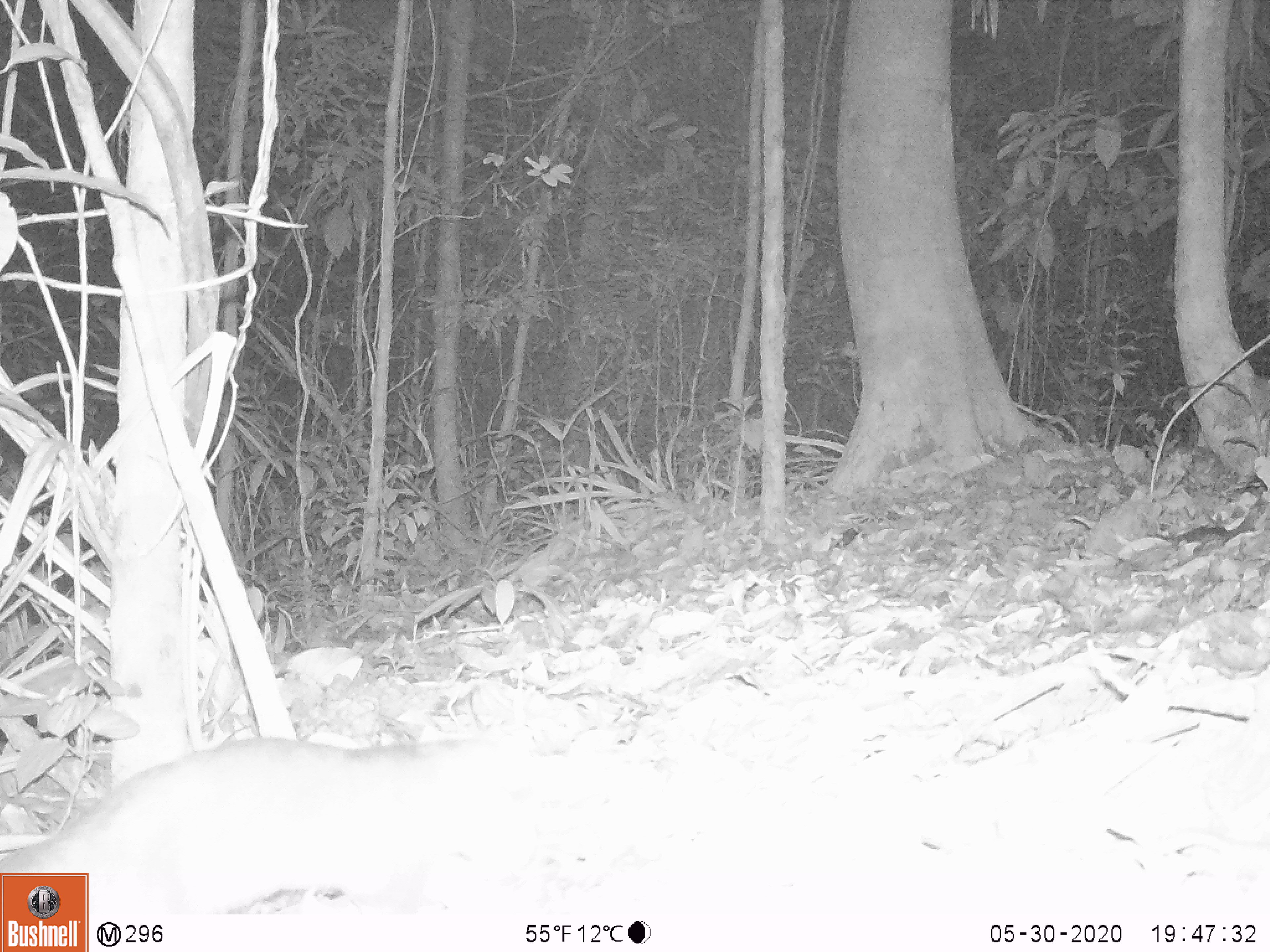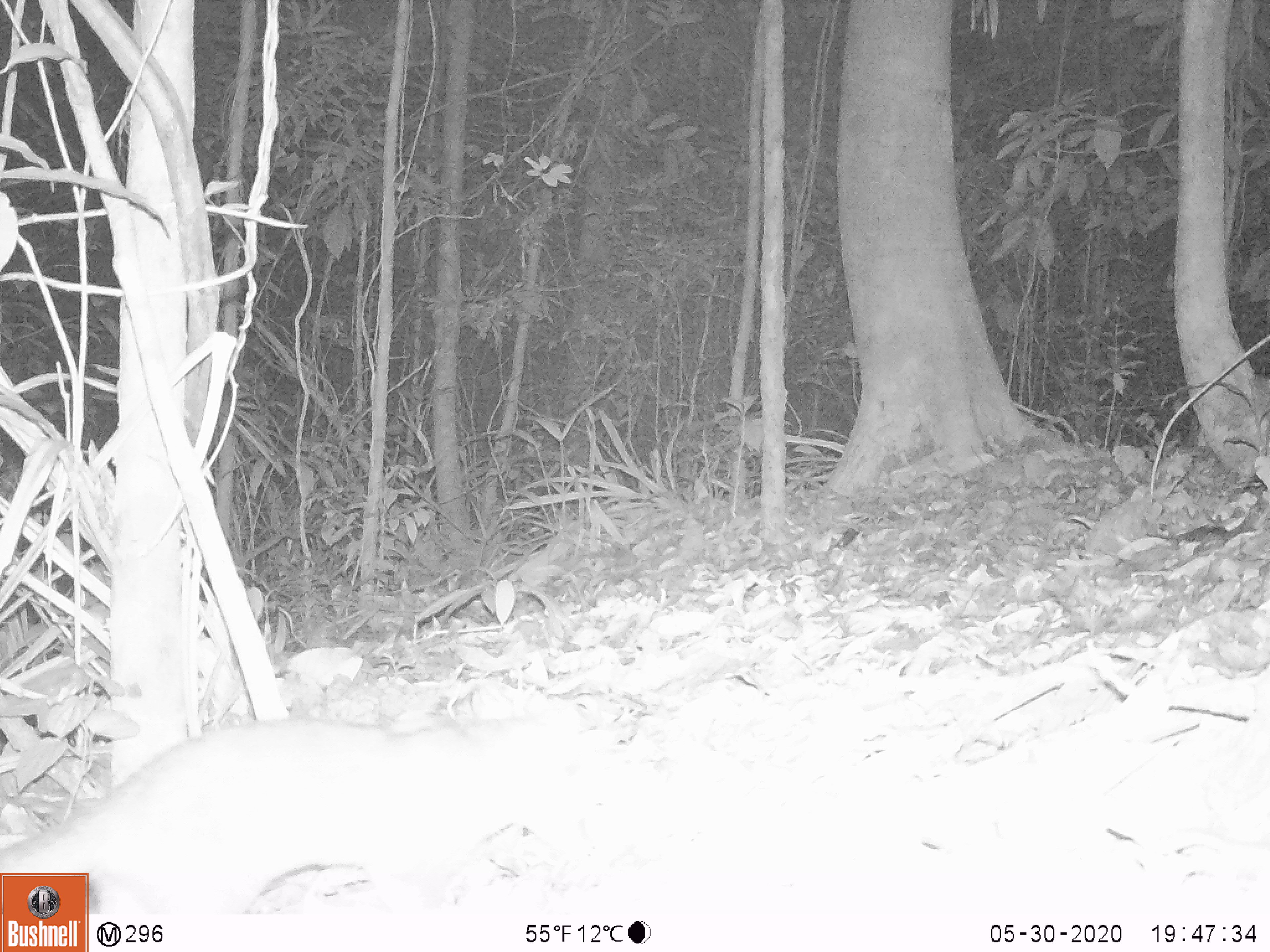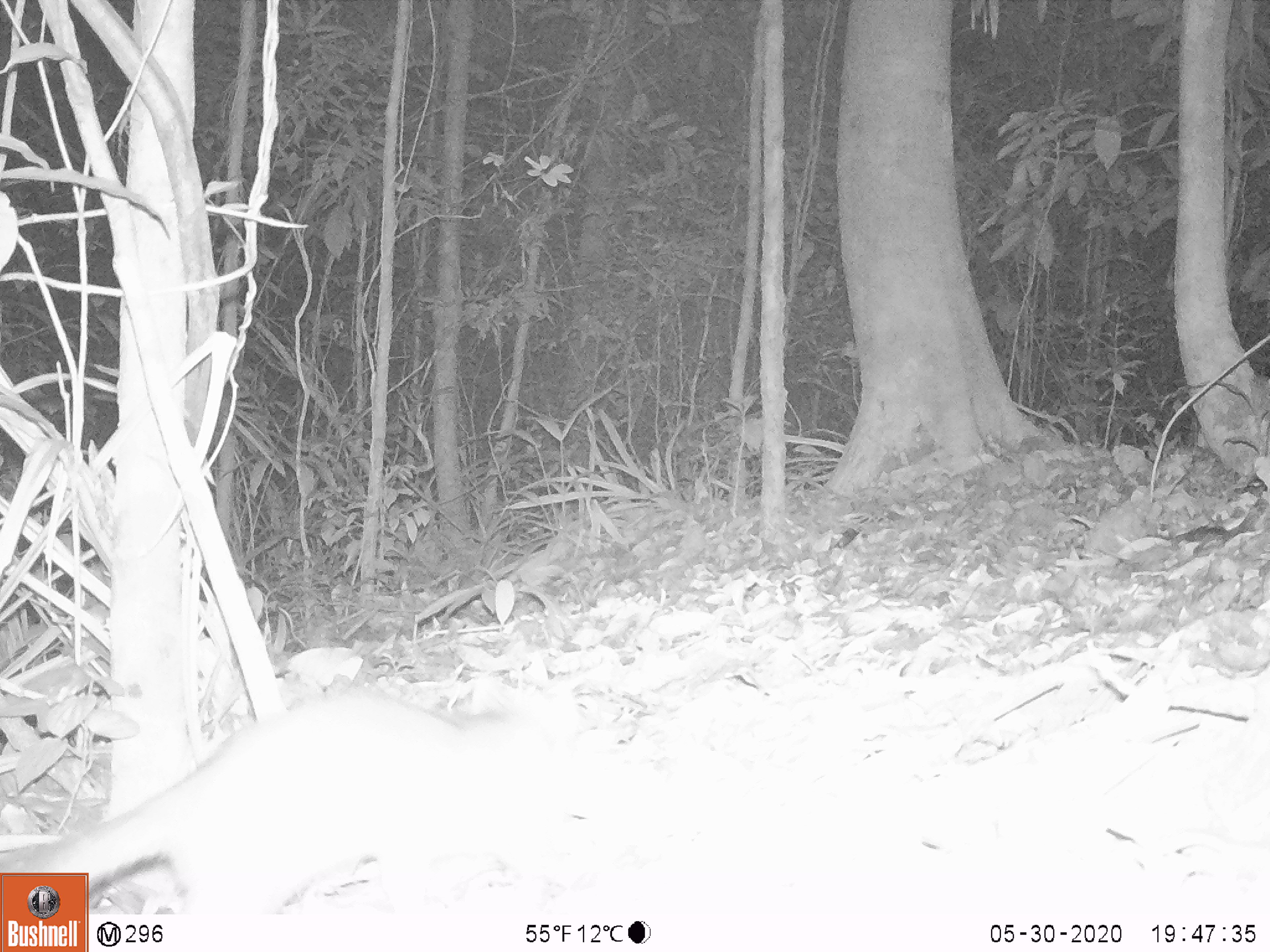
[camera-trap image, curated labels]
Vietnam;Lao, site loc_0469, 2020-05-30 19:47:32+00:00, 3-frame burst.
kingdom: Animalia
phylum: Chordata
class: Mammalia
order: Carnivora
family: Mustelidae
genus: Melogale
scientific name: Melogale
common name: ferret badger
Ferret badger (Melogale). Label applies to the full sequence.